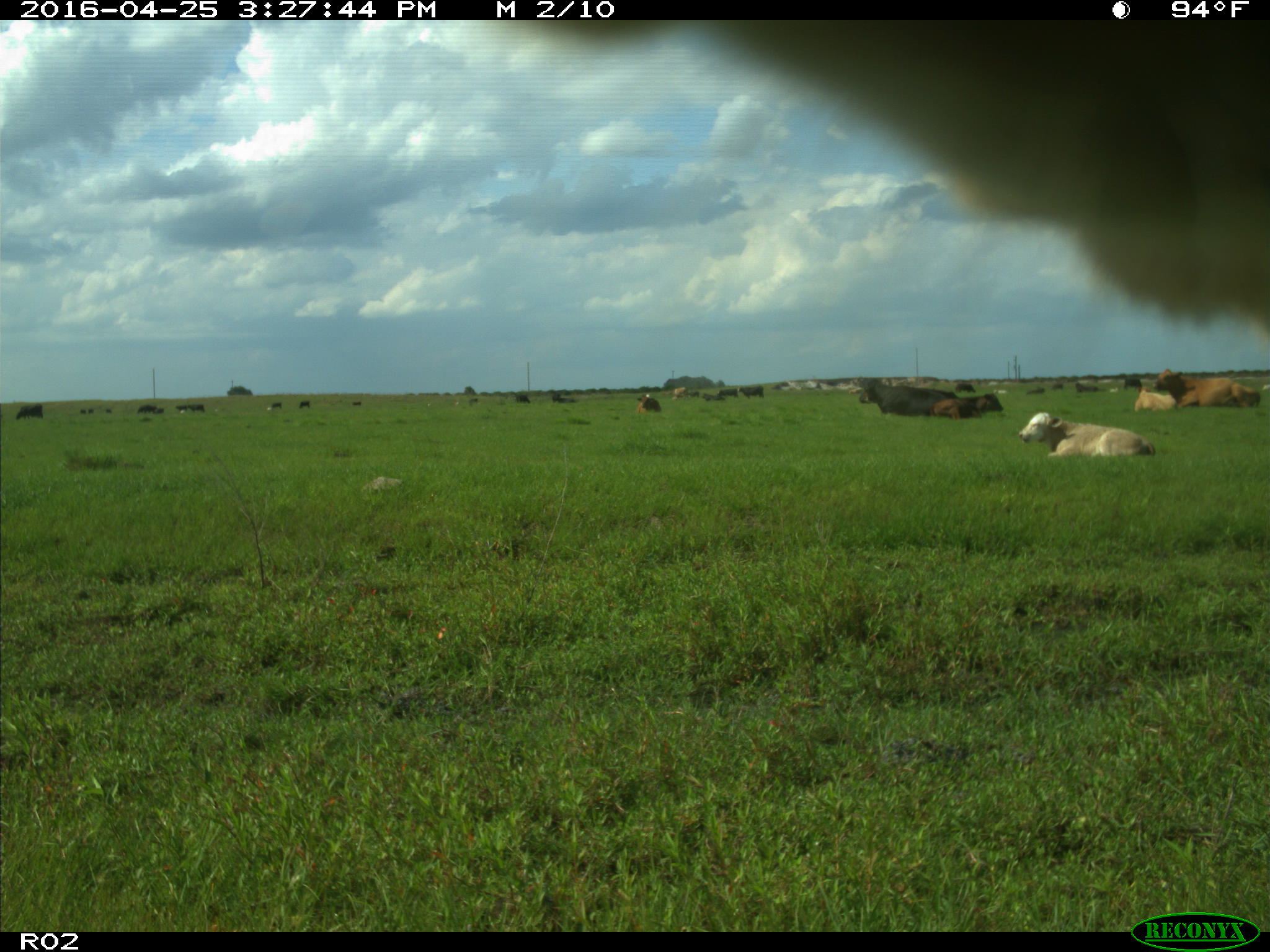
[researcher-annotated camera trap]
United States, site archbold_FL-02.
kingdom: Animalia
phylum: Chordata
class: Mammalia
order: Artiodactyla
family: Bovidae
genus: Bos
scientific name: Bos taurus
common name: domestic cow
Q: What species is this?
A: Bos taurus (domestic cow).